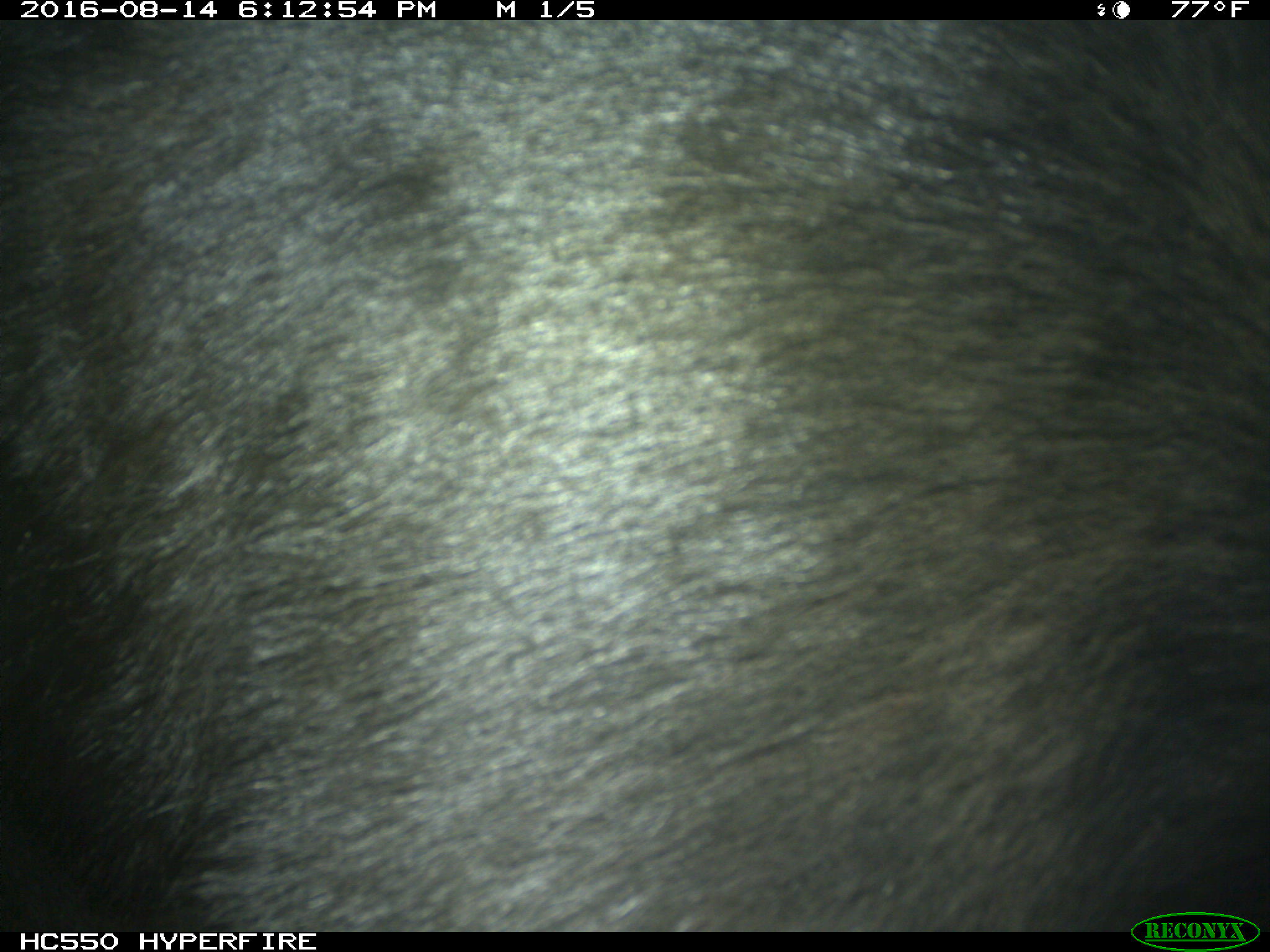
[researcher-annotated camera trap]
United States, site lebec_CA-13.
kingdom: Animalia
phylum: Chordata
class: Mammalia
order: Carnivora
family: Ursidae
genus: Ursus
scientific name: Ursus americanus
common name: american black bear